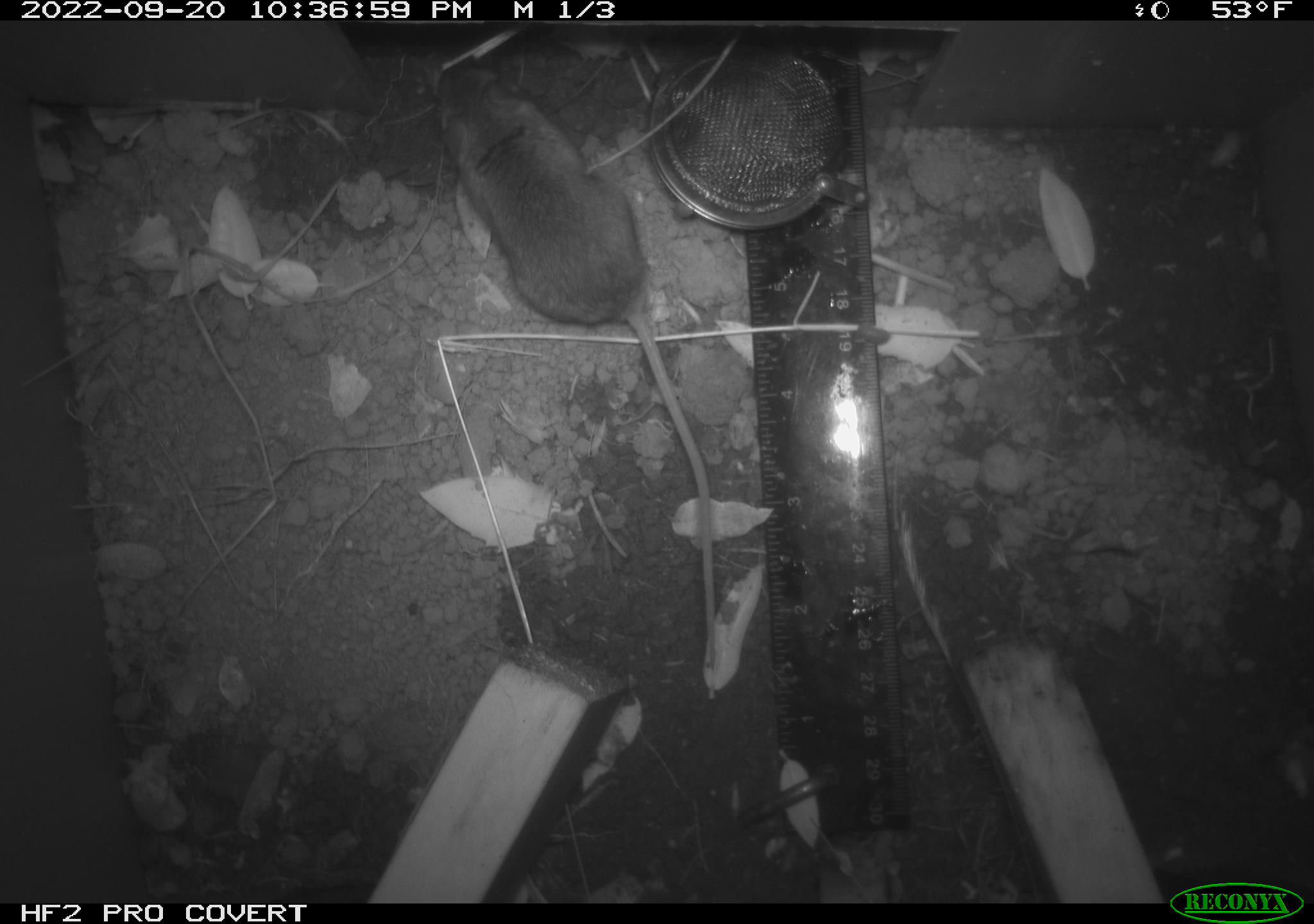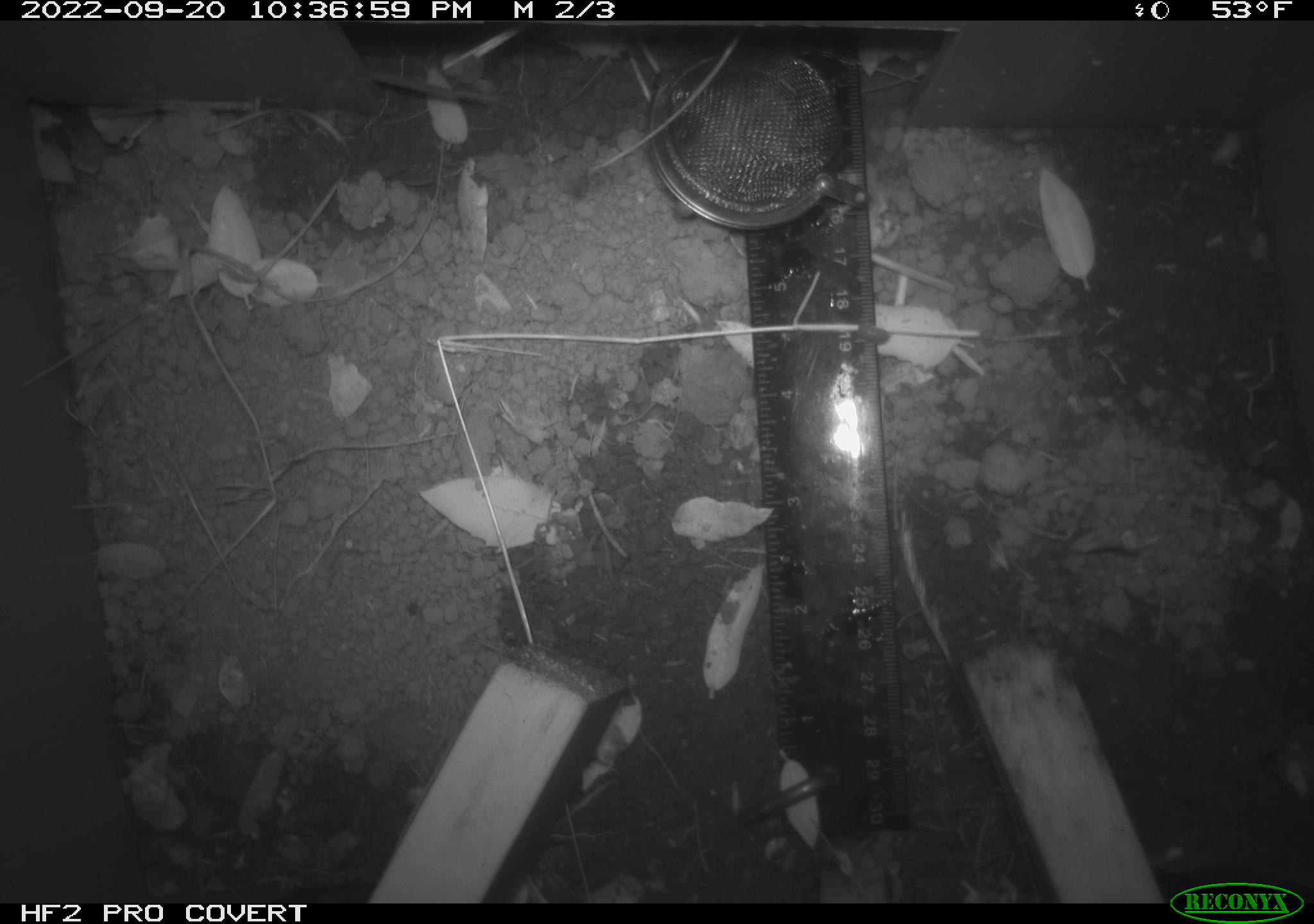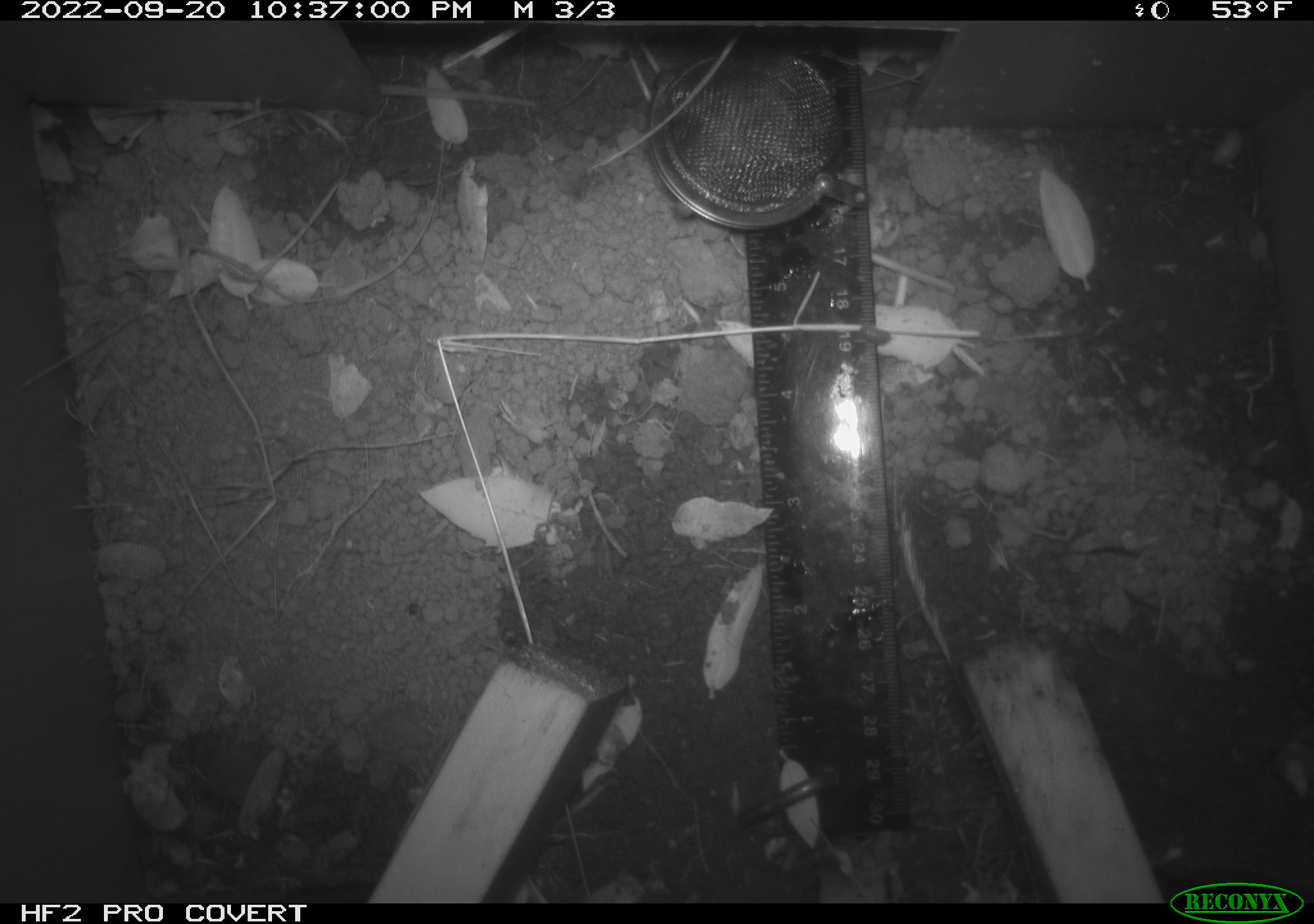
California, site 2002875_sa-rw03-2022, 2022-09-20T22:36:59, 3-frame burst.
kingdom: Animalia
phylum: Chordata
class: Mammalia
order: Rodentia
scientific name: Rodentia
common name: mouse species